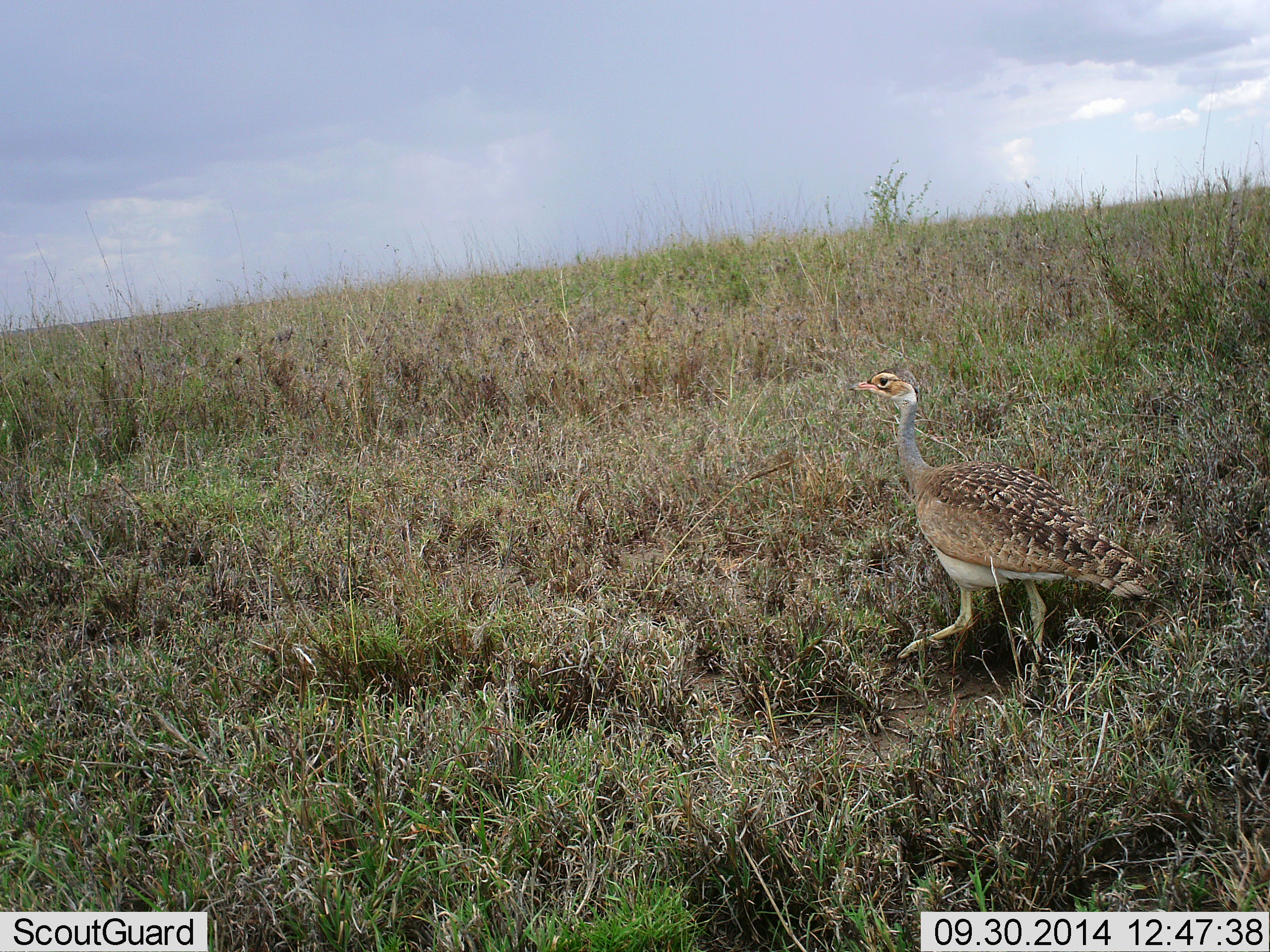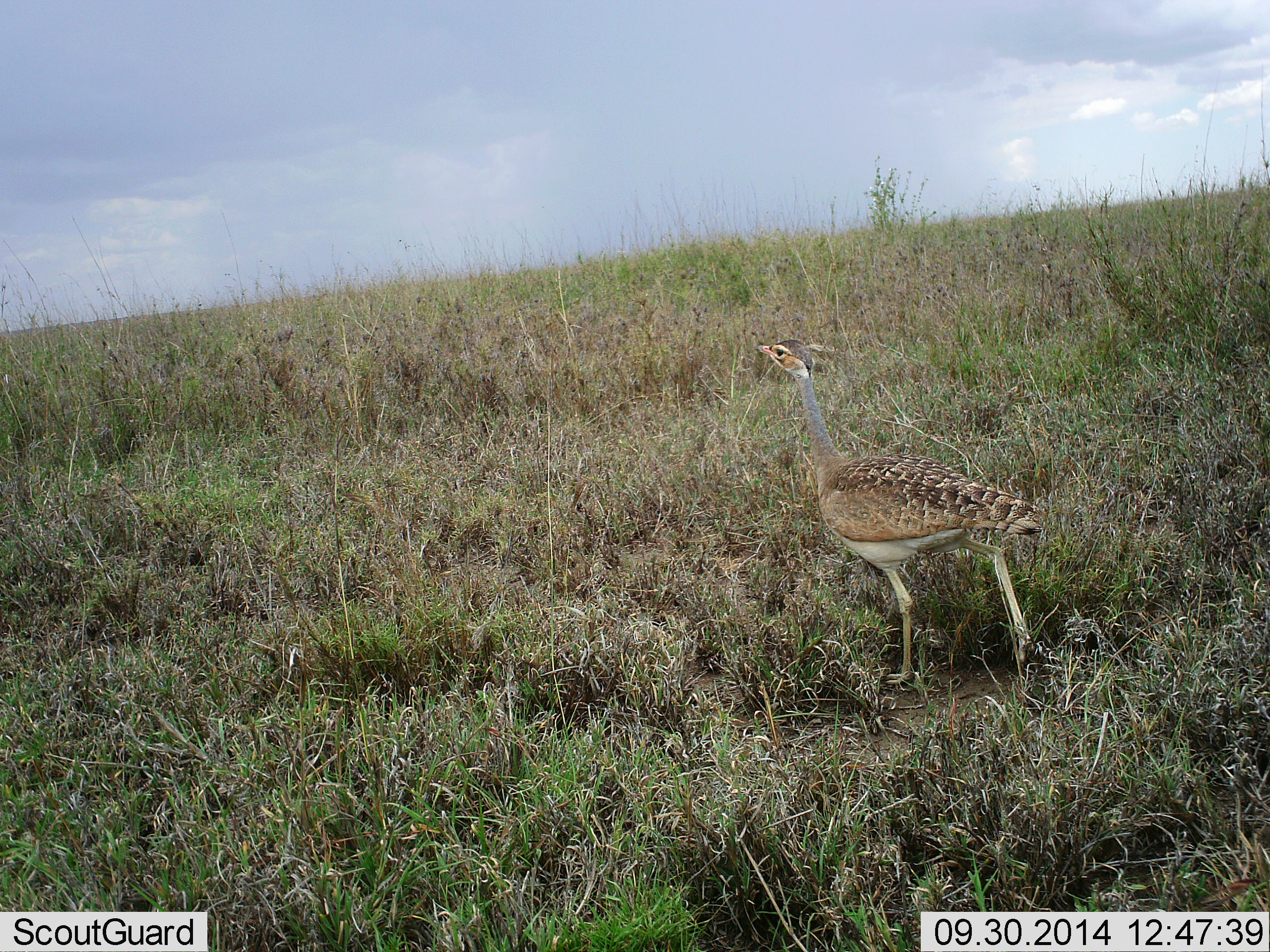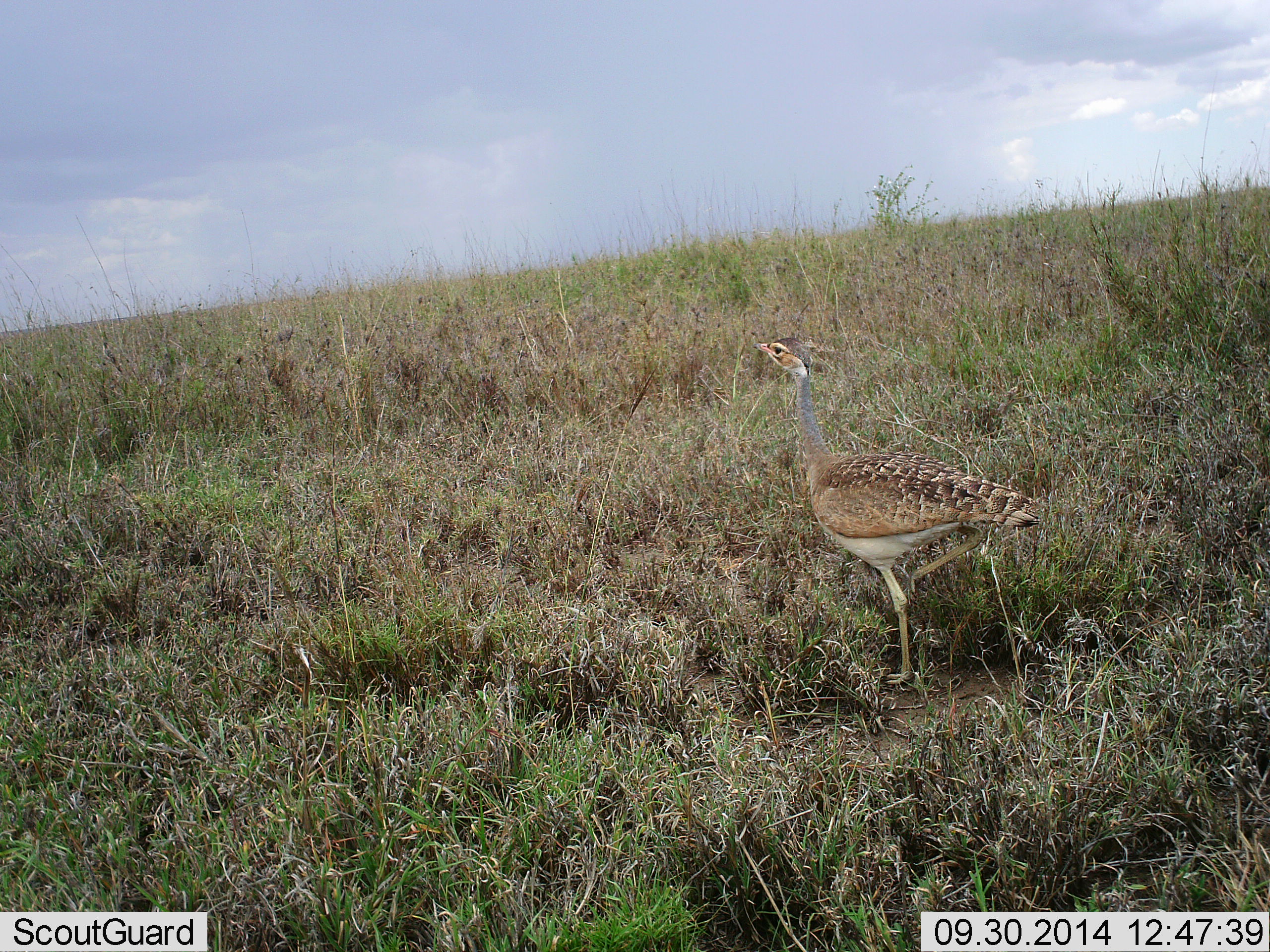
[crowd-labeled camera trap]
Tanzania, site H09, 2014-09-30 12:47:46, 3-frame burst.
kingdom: Animalia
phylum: Chordata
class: Aves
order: Otidiformes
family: Otididae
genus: Ardeotis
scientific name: Ardeotis kori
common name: kori bustard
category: koribustard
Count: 1.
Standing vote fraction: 30%.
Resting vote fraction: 0%.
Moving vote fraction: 80%.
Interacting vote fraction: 0%.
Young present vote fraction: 10%.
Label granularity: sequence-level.